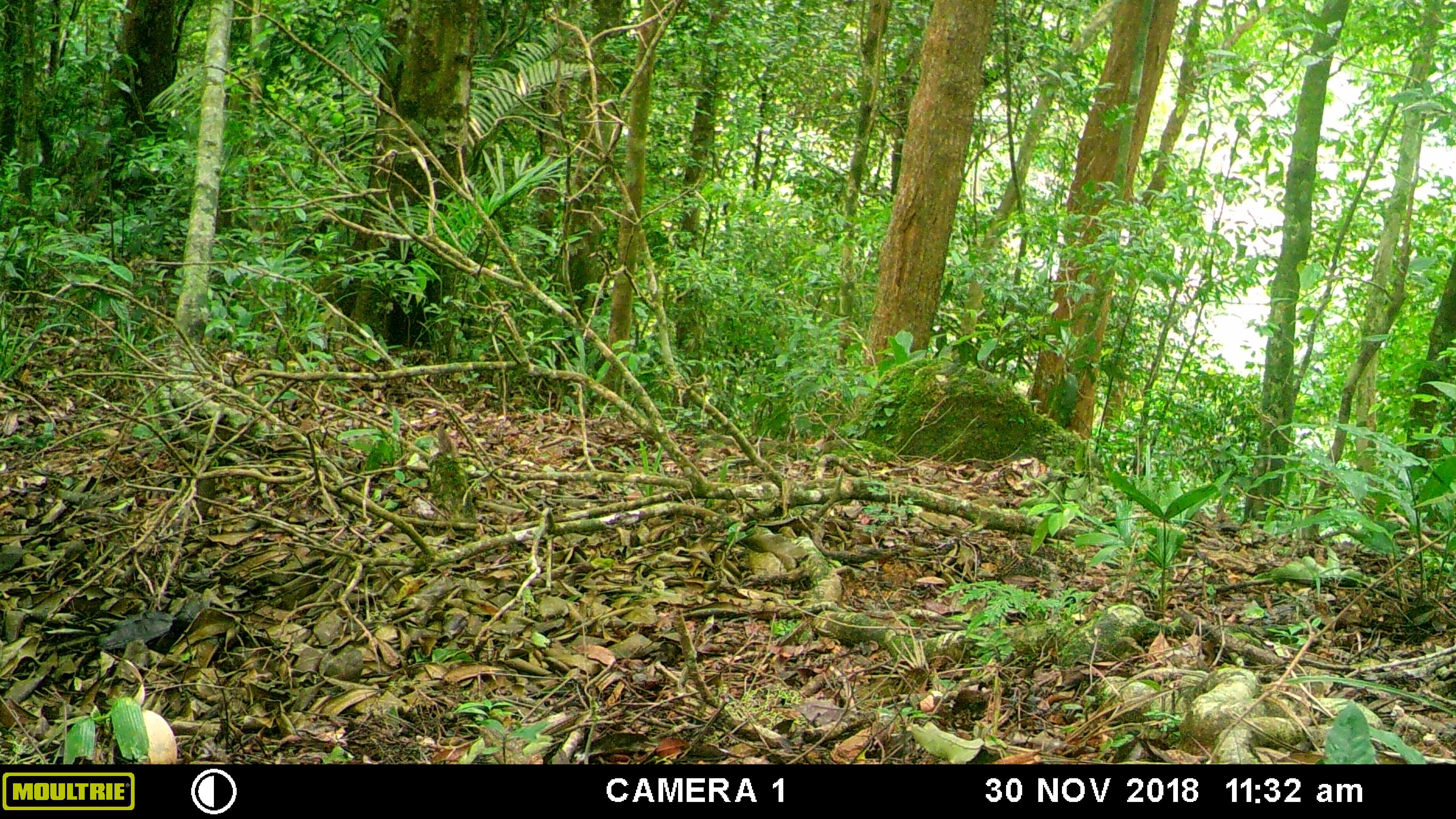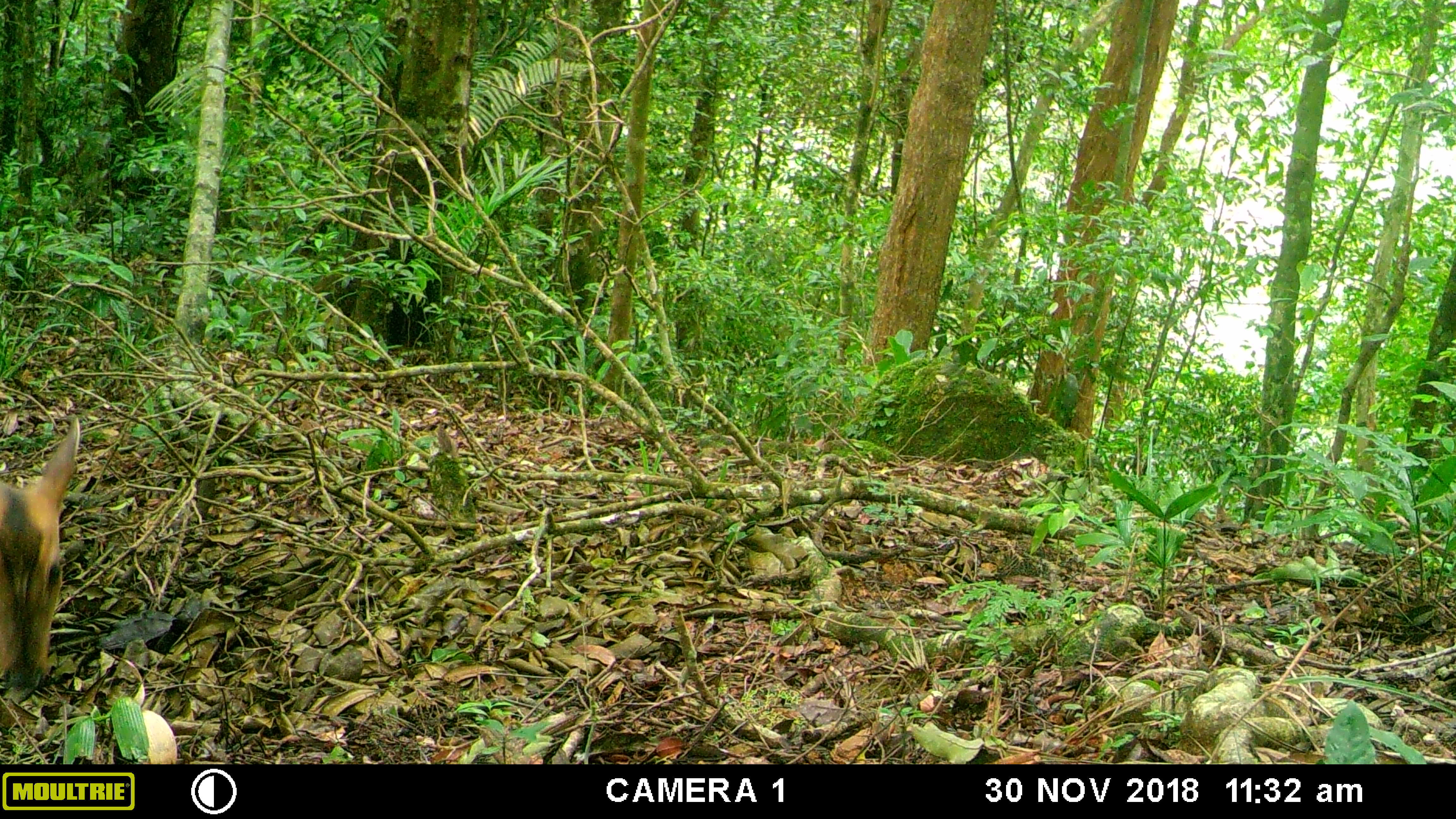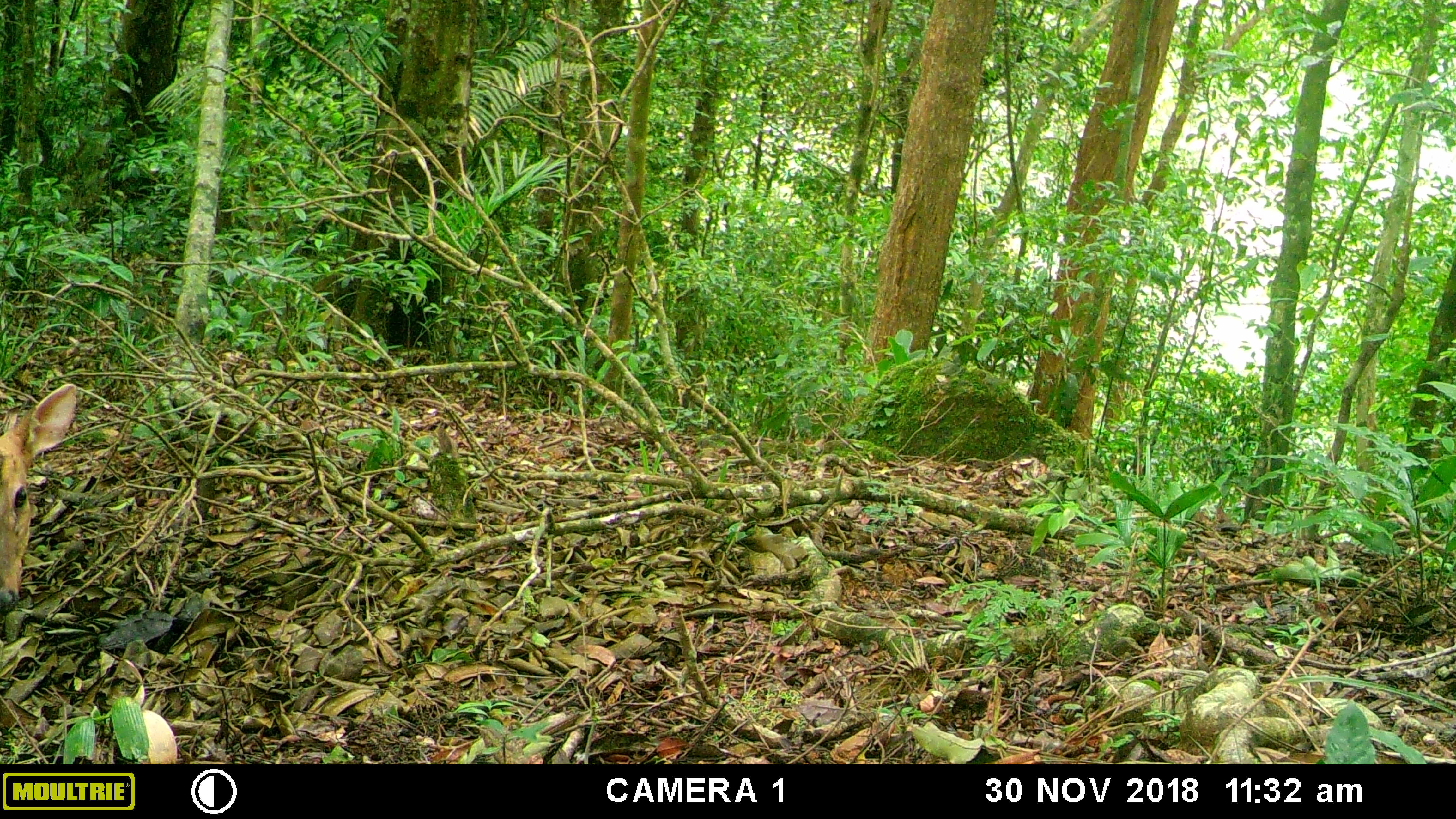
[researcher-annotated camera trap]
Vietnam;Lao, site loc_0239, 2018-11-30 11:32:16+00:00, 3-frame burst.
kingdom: Animalia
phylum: Chordata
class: Mammalia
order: Artiodactyla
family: Cervidae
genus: Muntiacus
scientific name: Muntiacus vuquangensis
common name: large-antlered muntjac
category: large antlered muntjac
Large antlered muntjac (large-antlered muntjac) (Muntiacus vuquangensis). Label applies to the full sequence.